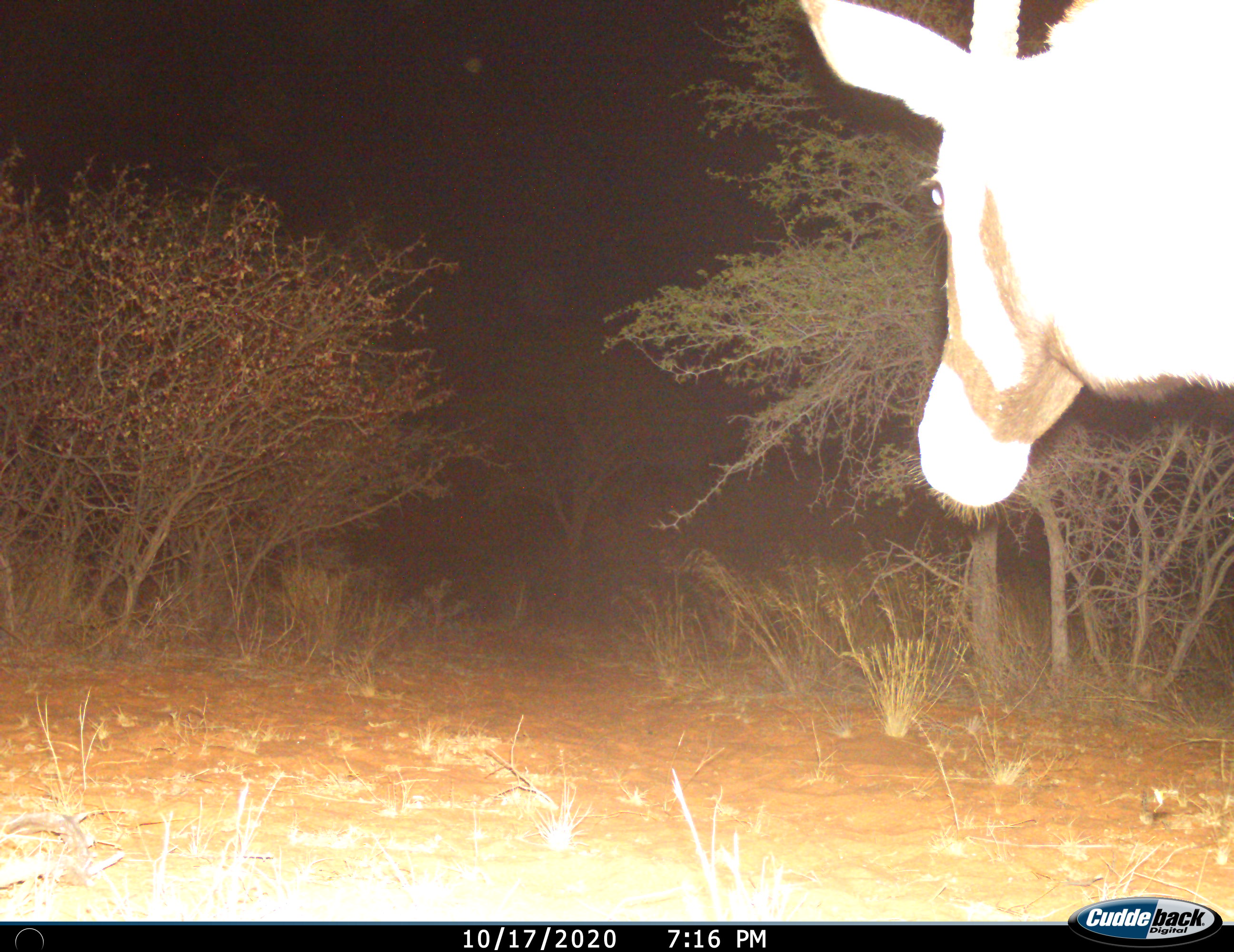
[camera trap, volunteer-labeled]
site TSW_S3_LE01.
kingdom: Animalia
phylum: Chordata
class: Mammalia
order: Artiodactyla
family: Bovidae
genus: Oryx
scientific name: Oryx gazella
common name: gemsbok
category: oryx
Oryx (gemsbok) (Oryx gazella), count 1. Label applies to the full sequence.